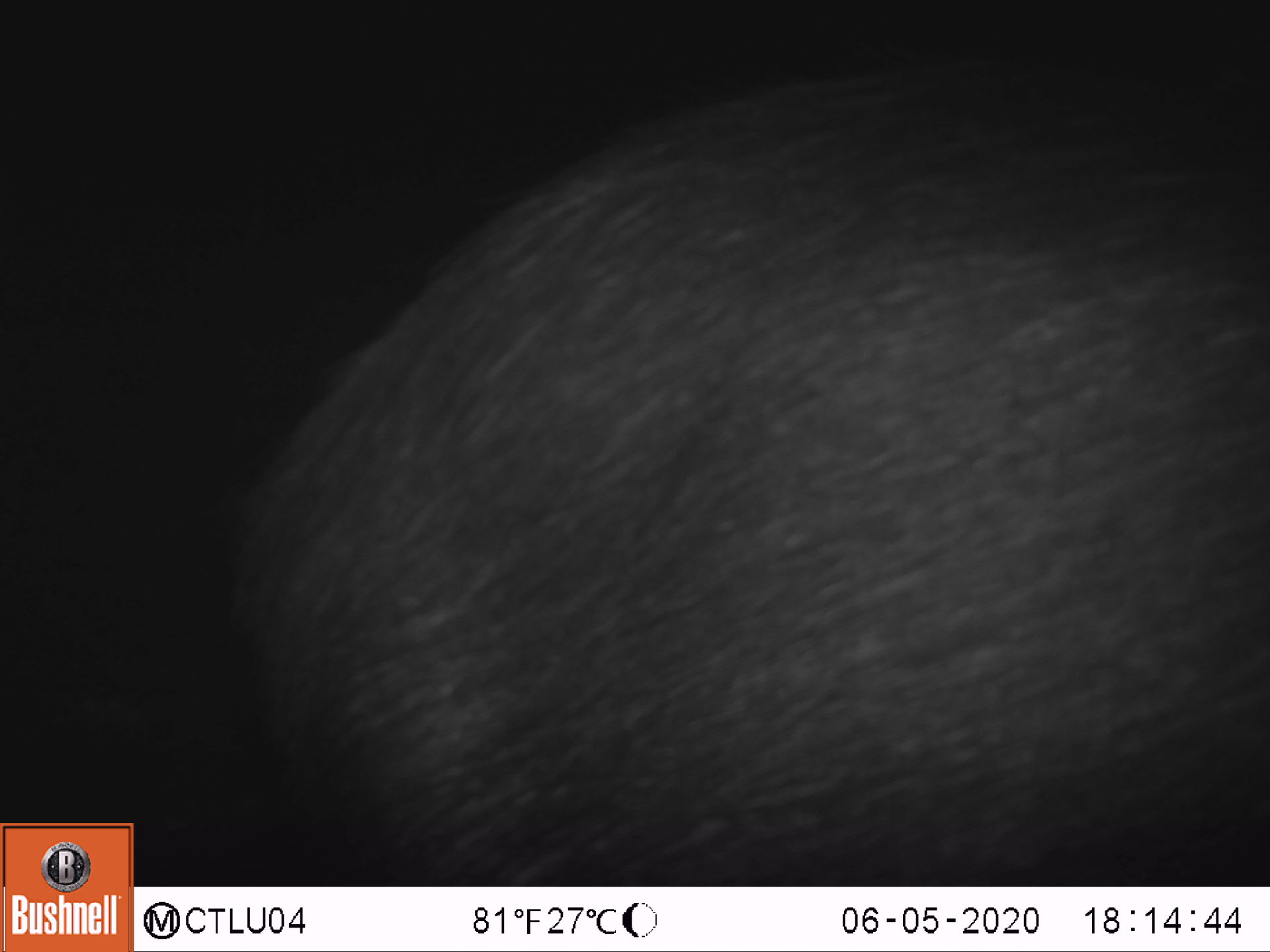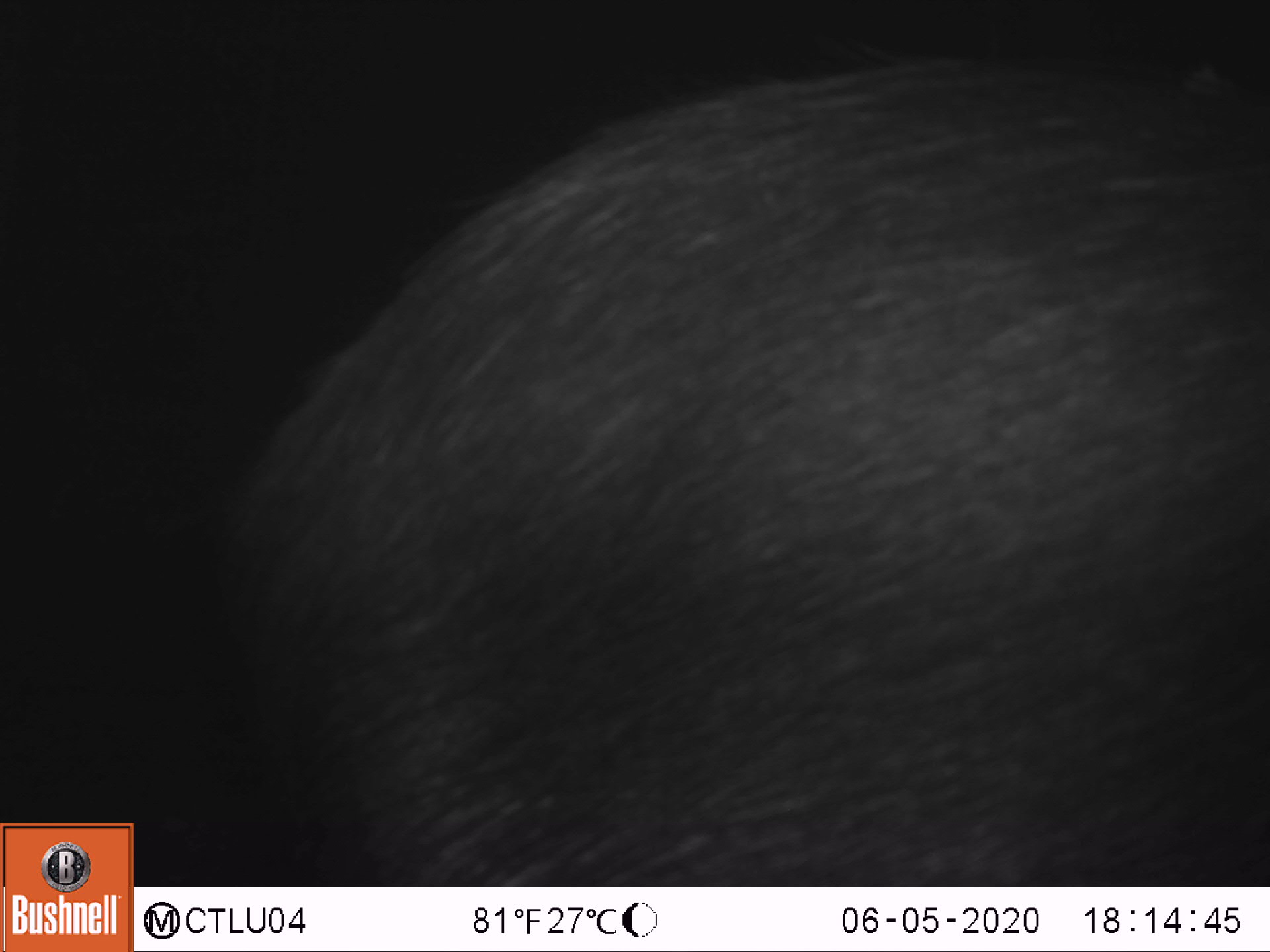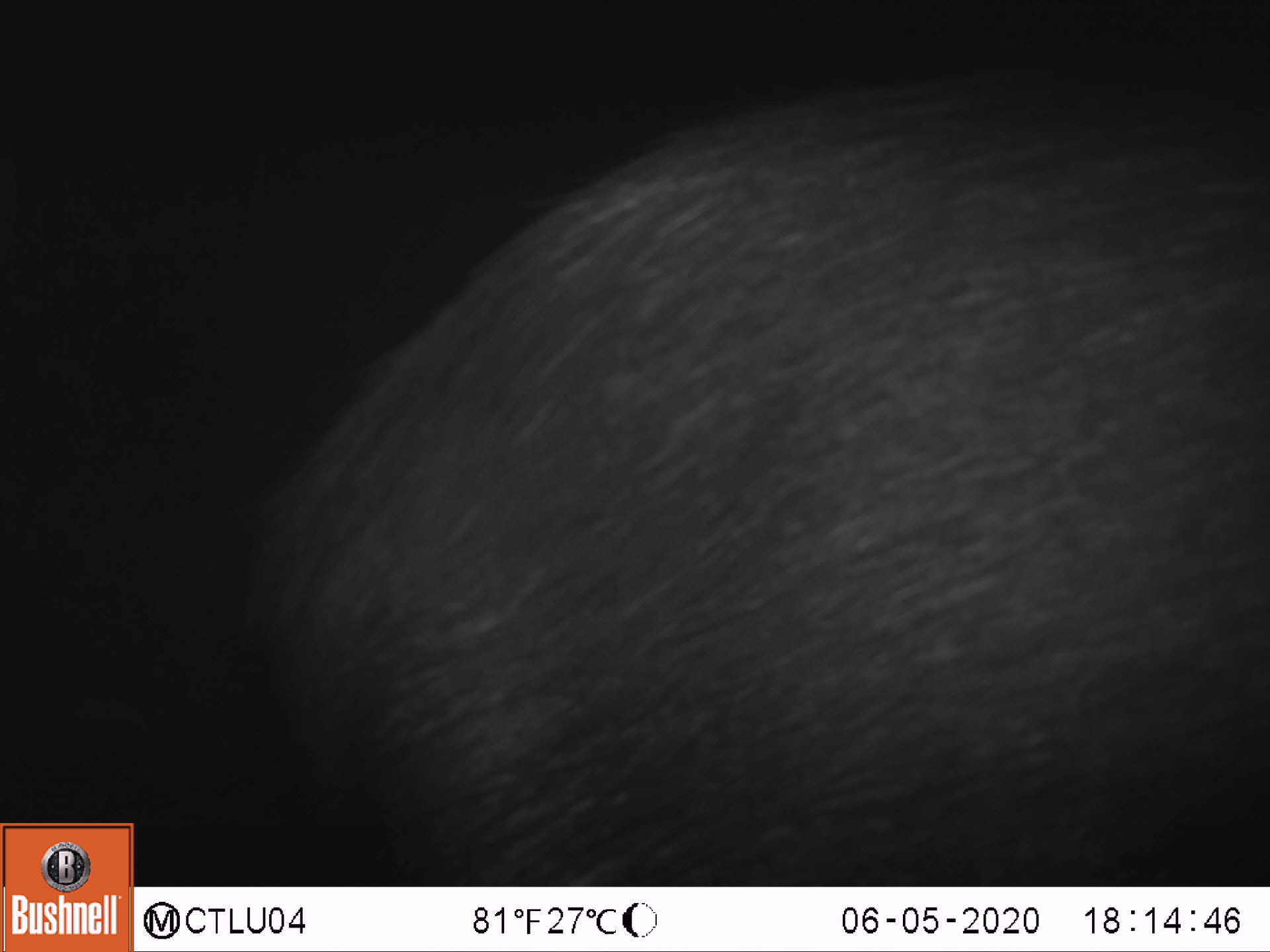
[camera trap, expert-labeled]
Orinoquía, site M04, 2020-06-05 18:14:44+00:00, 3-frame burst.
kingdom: Animalia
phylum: Chordata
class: Mammalia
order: Artiodactyla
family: Tayassuidae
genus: Tayassu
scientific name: Tayassu pecari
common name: white-lipped peccary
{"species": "white-lipped peccary (Tayassu pecari)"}